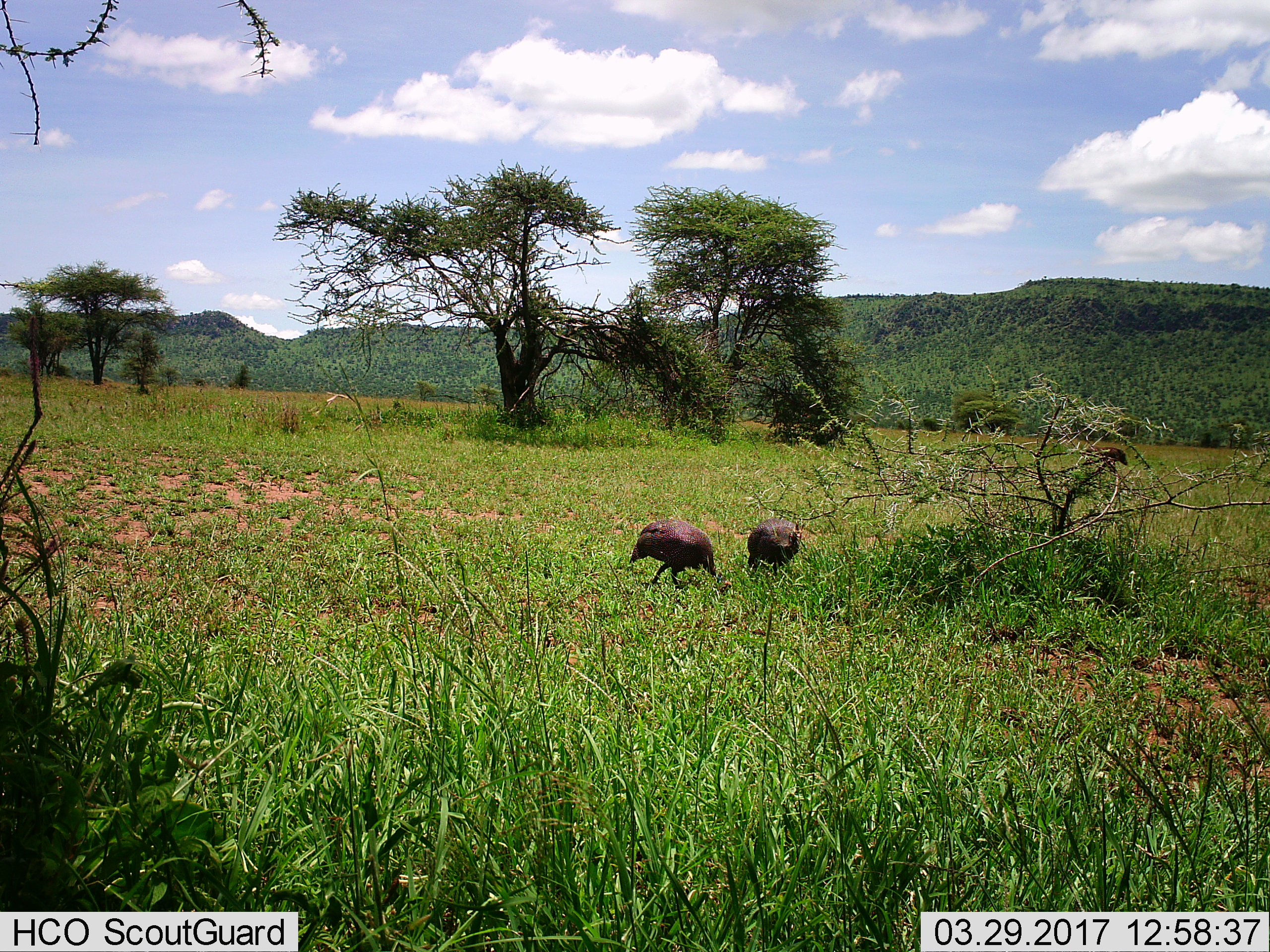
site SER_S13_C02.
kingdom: Animalia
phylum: Chordata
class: Aves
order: Galliformes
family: Numididae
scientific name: Numididae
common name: guineafowl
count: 2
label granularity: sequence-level